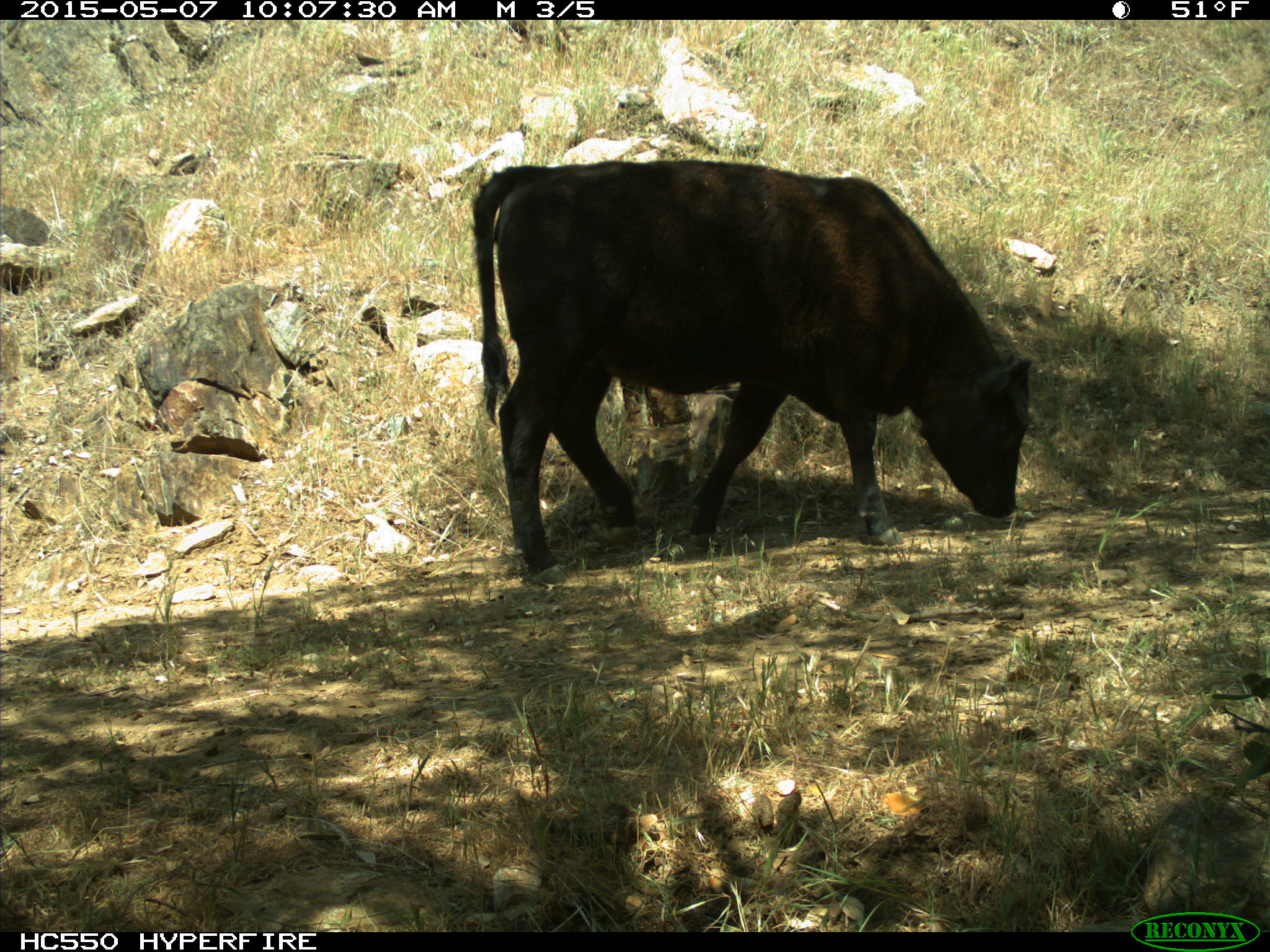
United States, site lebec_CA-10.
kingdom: Animalia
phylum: Chordata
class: Mammalia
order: Artiodactyla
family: Bovidae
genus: Bos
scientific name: Bos taurus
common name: domestic cow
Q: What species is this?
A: Bos taurus (domestic cow).